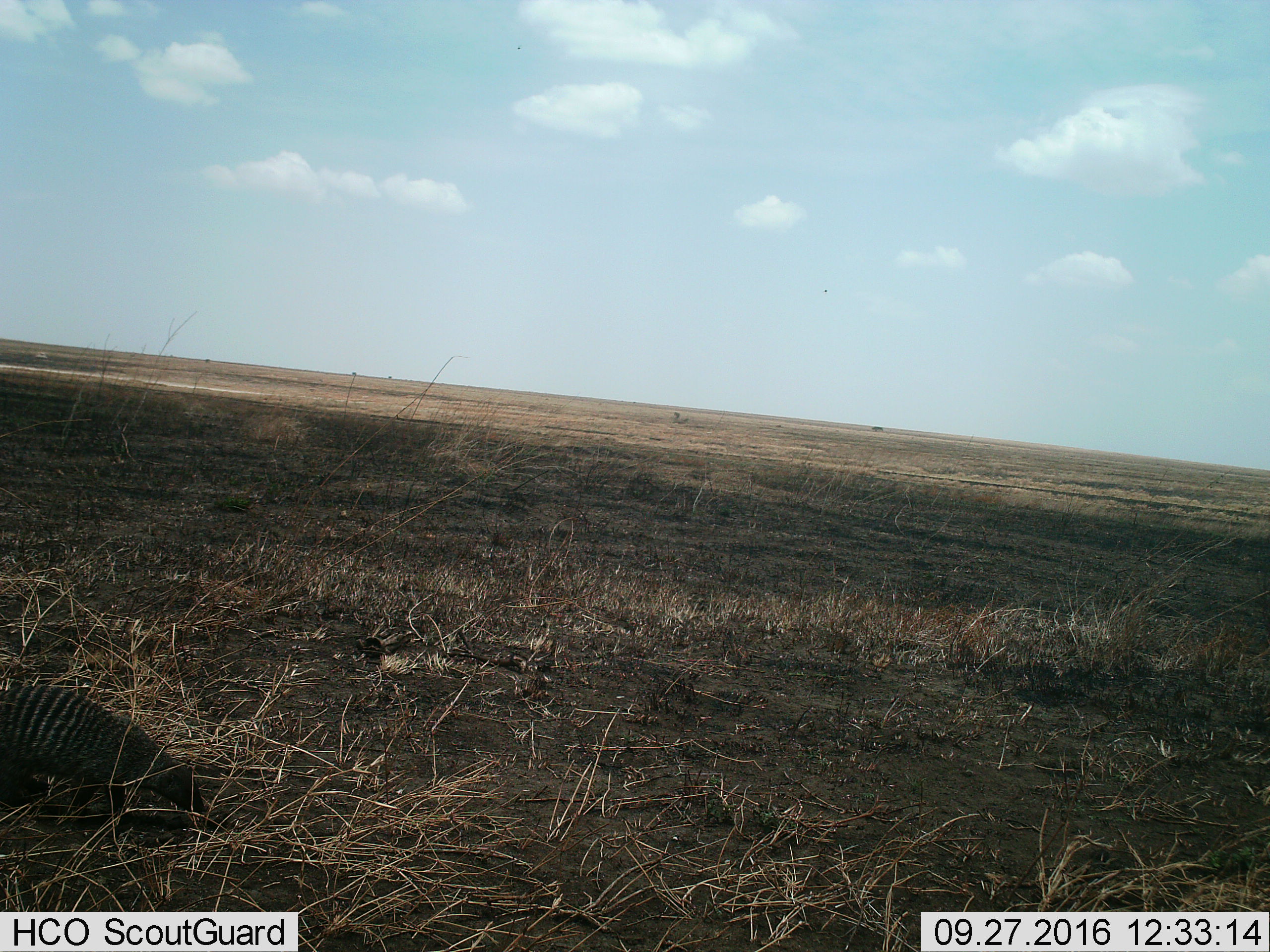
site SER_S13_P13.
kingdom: Animalia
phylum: Chordata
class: Mammalia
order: Carnivora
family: Herpestidae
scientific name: Herpestidae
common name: mongoose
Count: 1.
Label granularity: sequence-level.